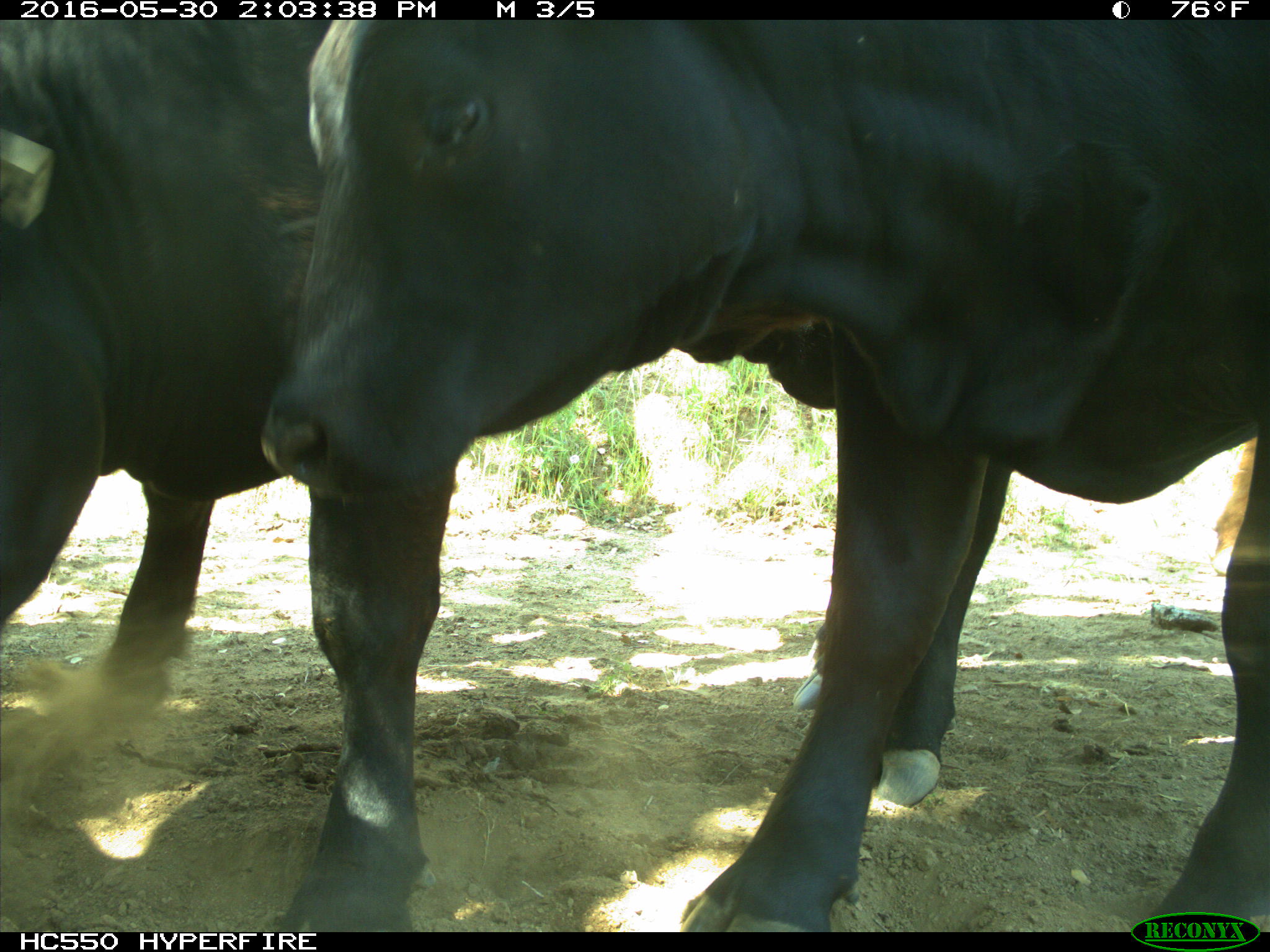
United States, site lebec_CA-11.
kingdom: Animalia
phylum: Chordata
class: Mammalia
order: Artiodactyla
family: Bovidae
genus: Bos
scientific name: Bos taurus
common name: domestic cow